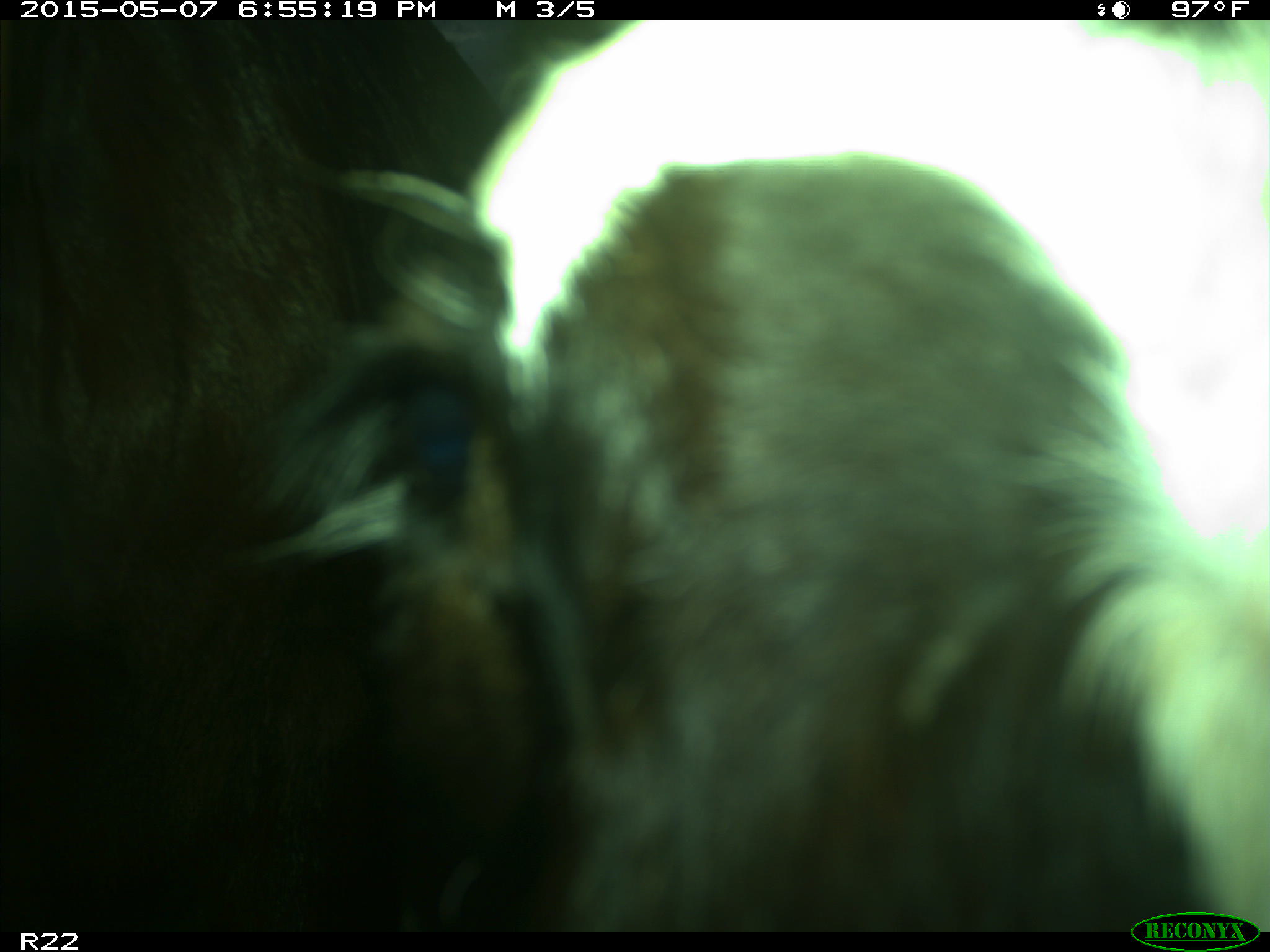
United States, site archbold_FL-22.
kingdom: Animalia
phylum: Chordata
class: Mammalia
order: Artiodactyla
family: Bovidae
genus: Bos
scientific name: Bos taurus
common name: domestic cow